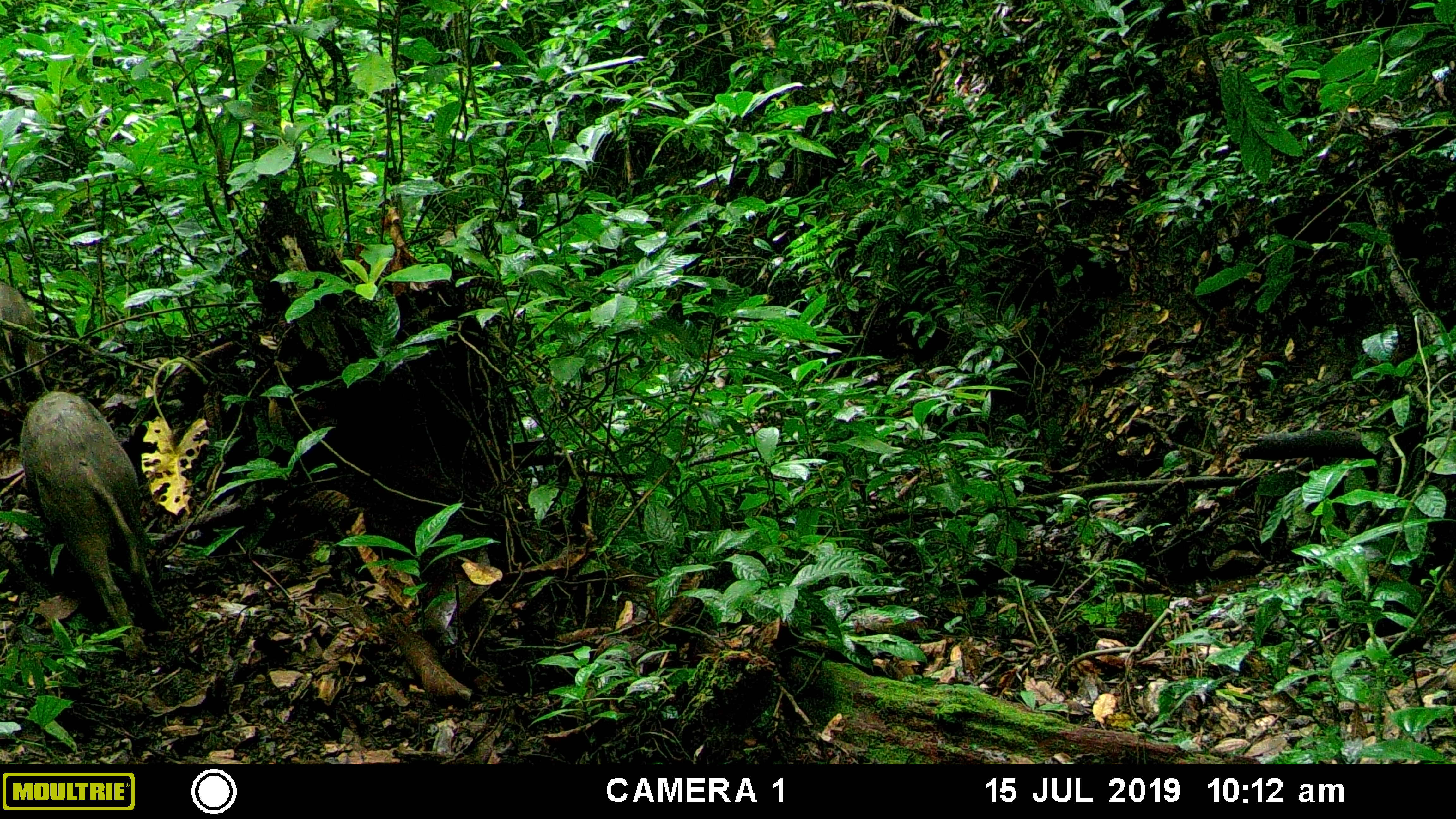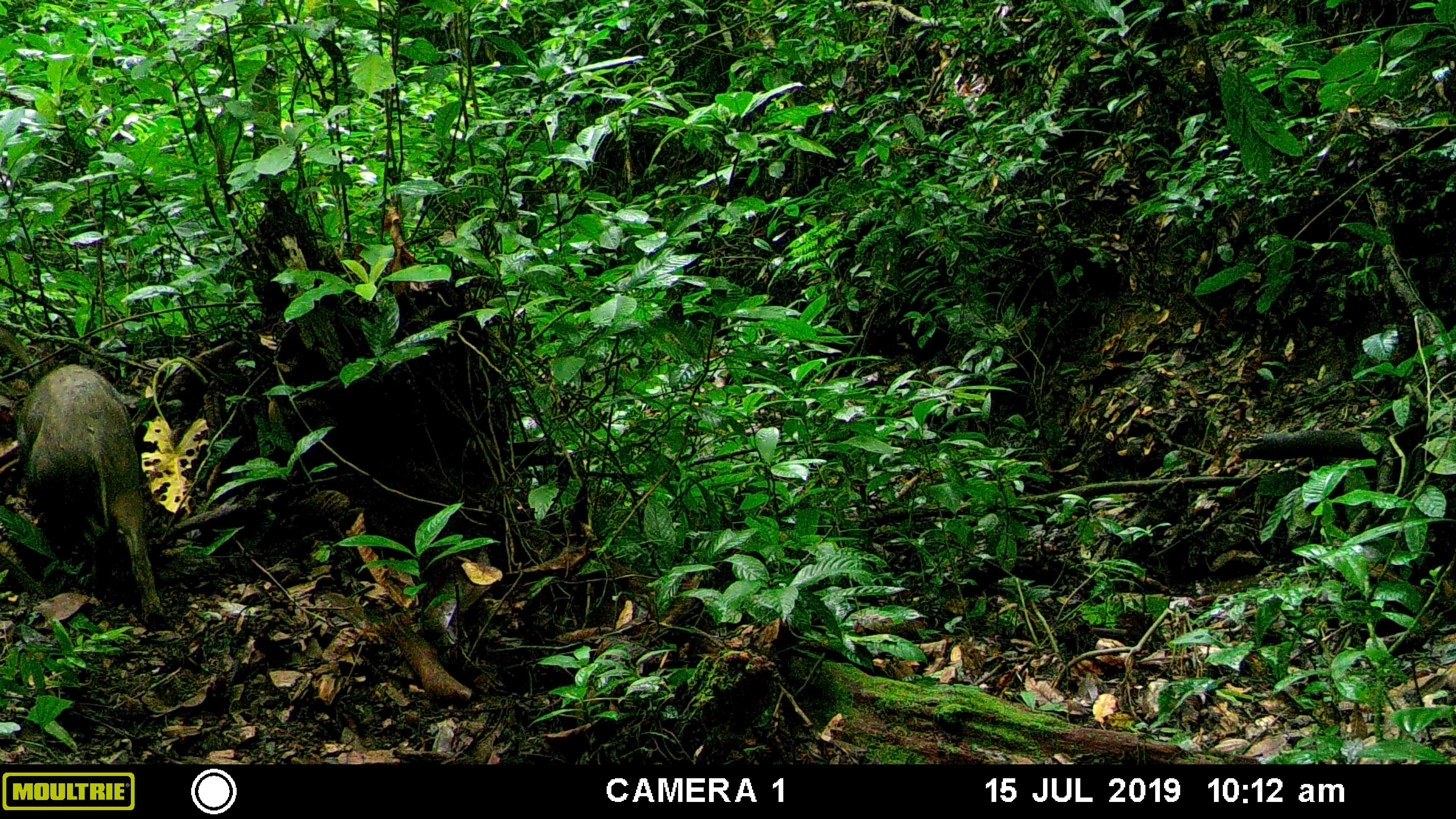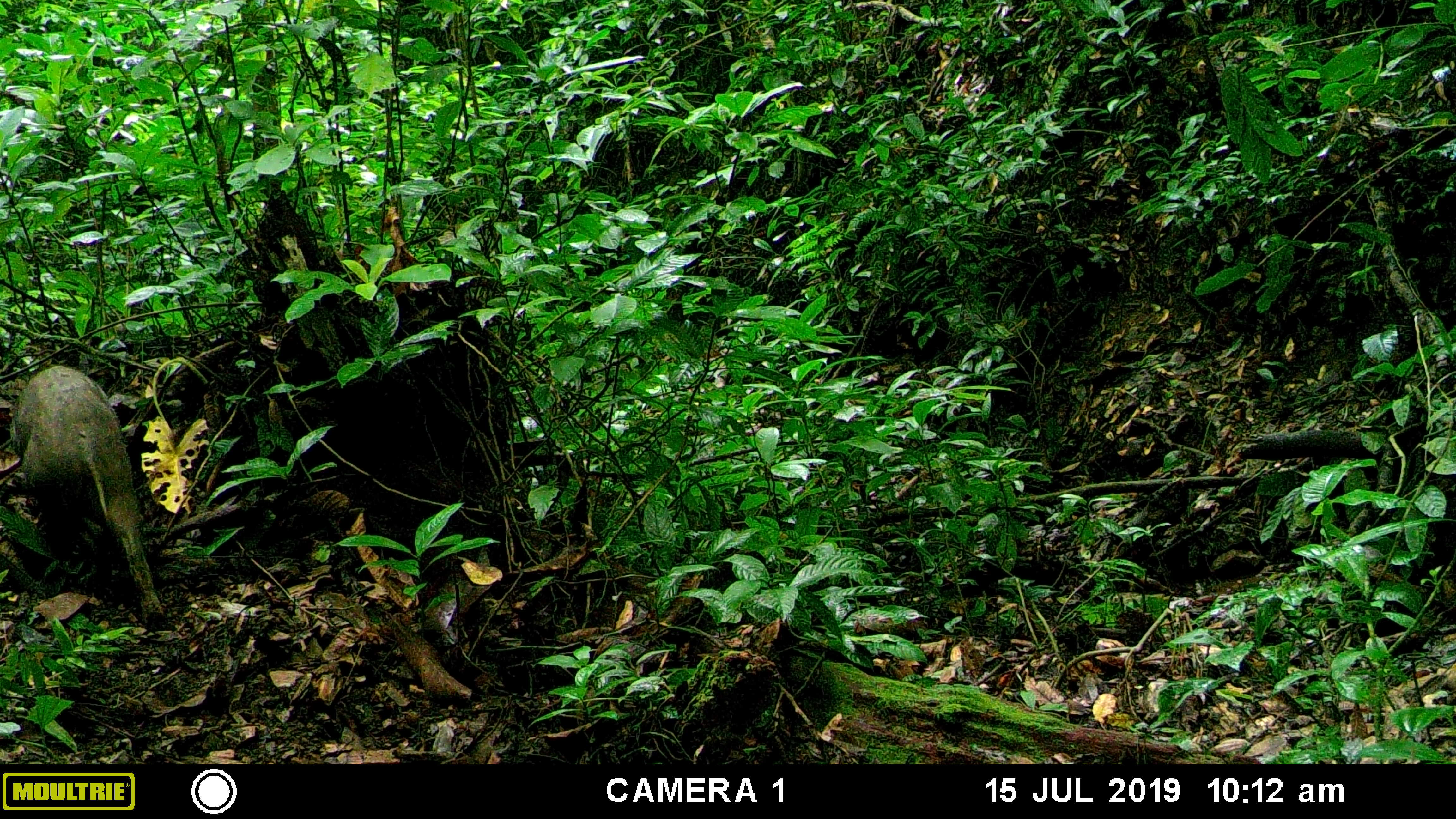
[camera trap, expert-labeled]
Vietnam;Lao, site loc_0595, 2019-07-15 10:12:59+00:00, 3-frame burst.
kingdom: Animalia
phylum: Chordata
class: Mammalia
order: Artiodactyla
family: Suidae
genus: Sus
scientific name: Sus scrofa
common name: eurasian wild pig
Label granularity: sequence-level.